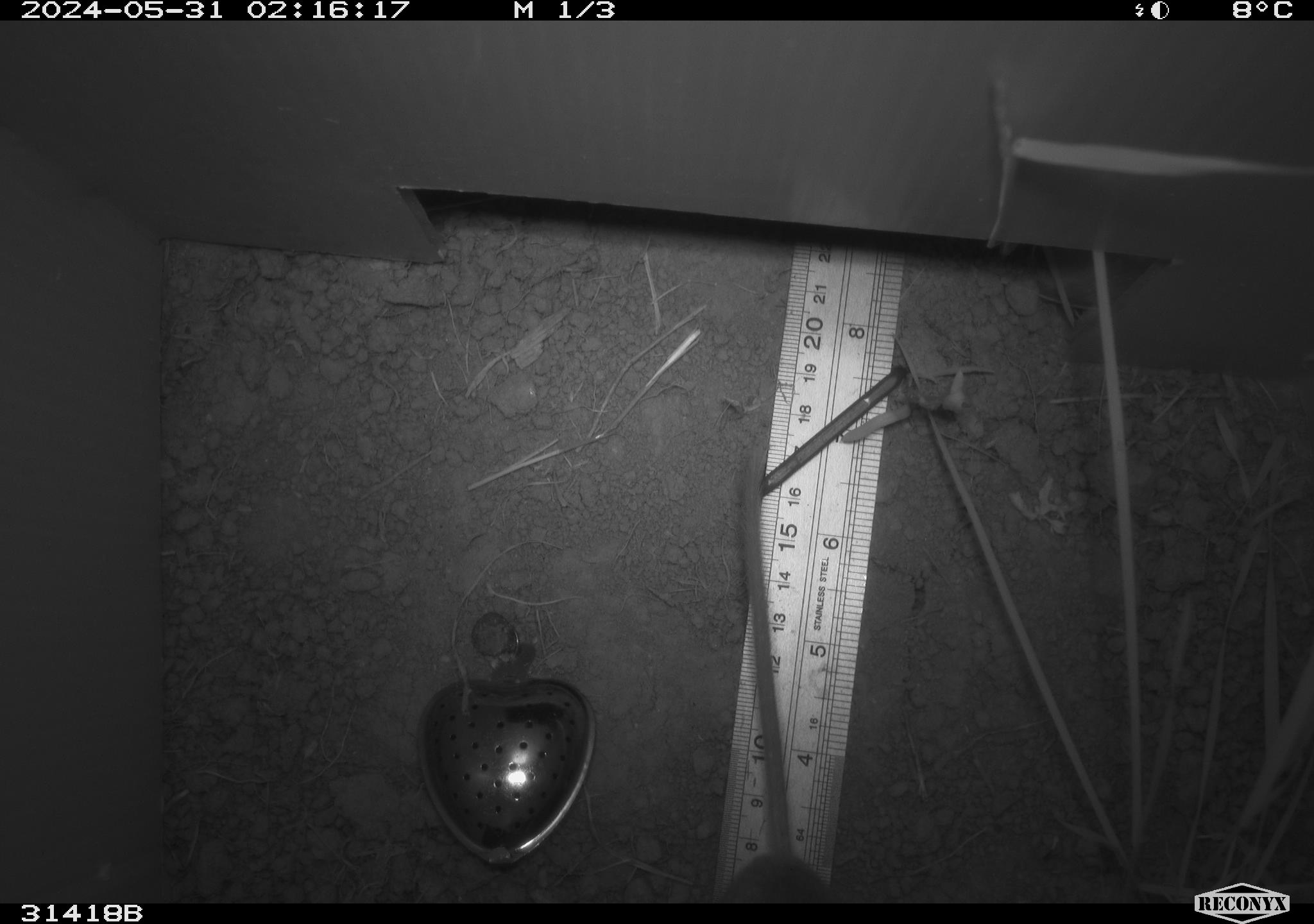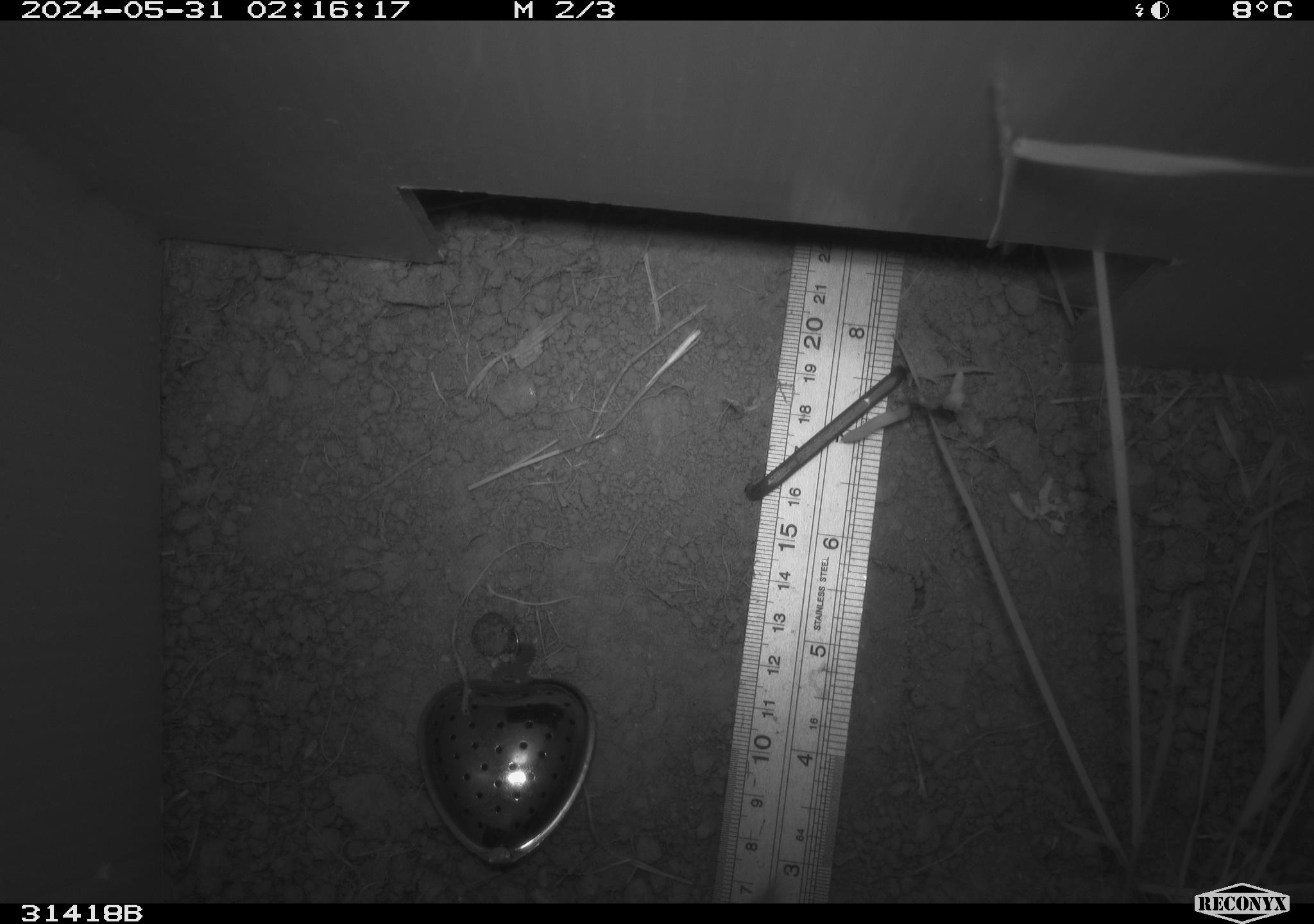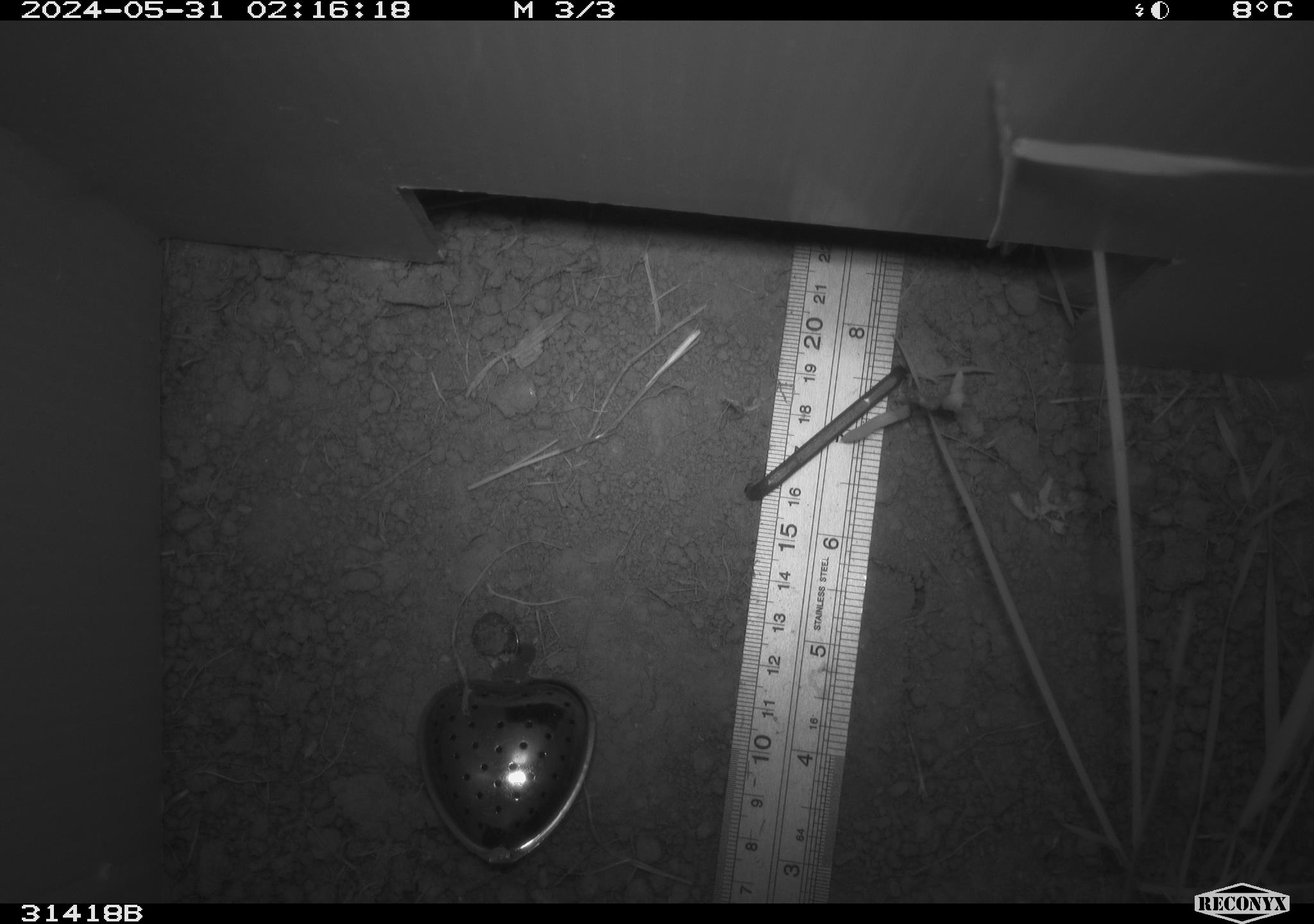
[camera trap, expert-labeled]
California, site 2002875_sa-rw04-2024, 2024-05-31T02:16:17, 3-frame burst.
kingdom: Animalia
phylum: Chordata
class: Mammalia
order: Rodentia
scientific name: Rodentia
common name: rodent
Rodent (Rodentia).